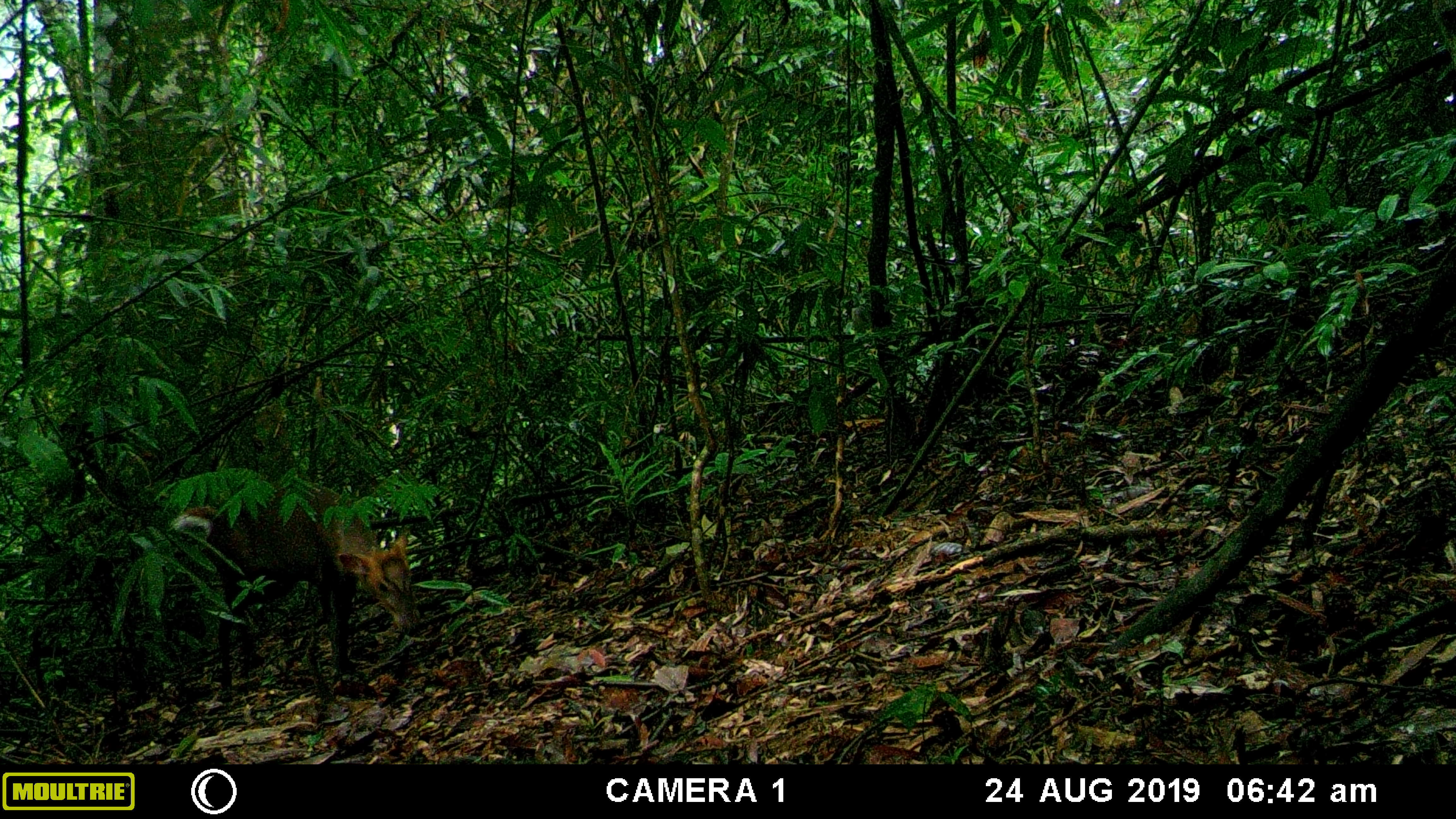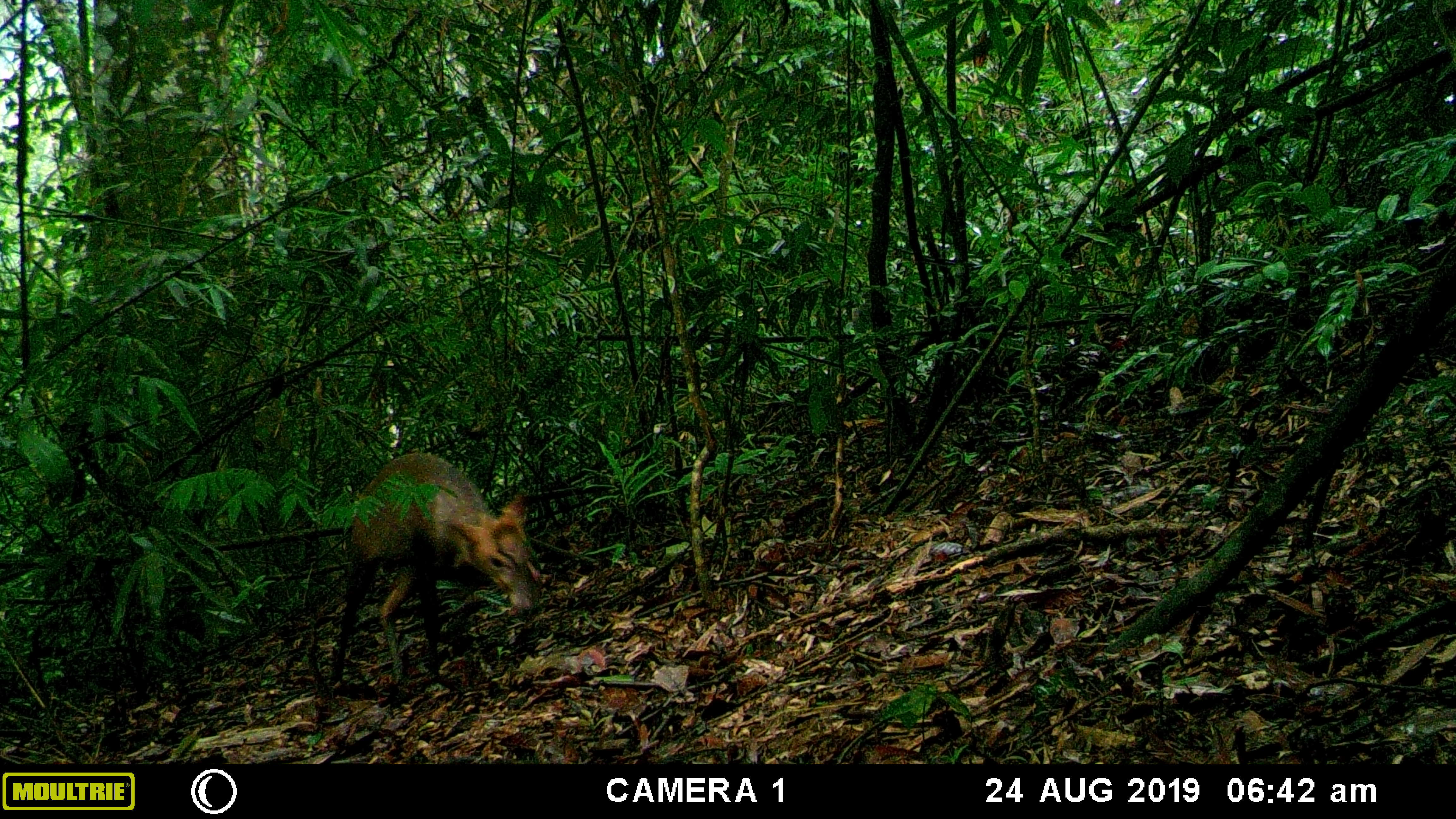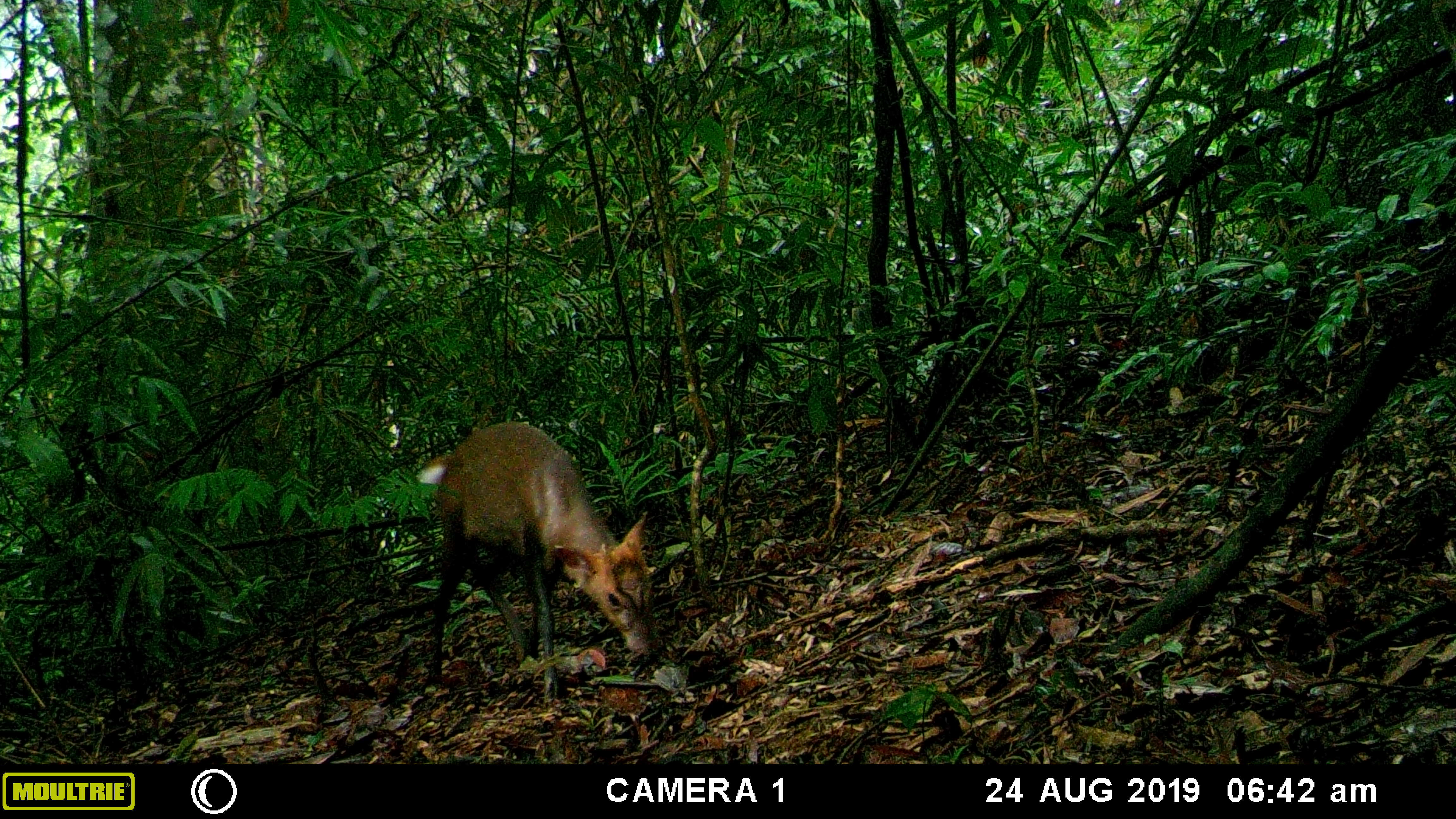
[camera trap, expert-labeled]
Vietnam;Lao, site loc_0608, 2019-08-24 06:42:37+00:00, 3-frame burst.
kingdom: Animalia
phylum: Chordata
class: Mammalia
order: Artiodactyla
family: Cervidae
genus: Muntiacus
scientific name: Muntiacus rooseveltorum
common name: roosevelt's muntjac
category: roosevelts muntjac group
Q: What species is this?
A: Roosevelts muntjac group (roosevelt's muntjac) (Muntiacus rooseveltorum).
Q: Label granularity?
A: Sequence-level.